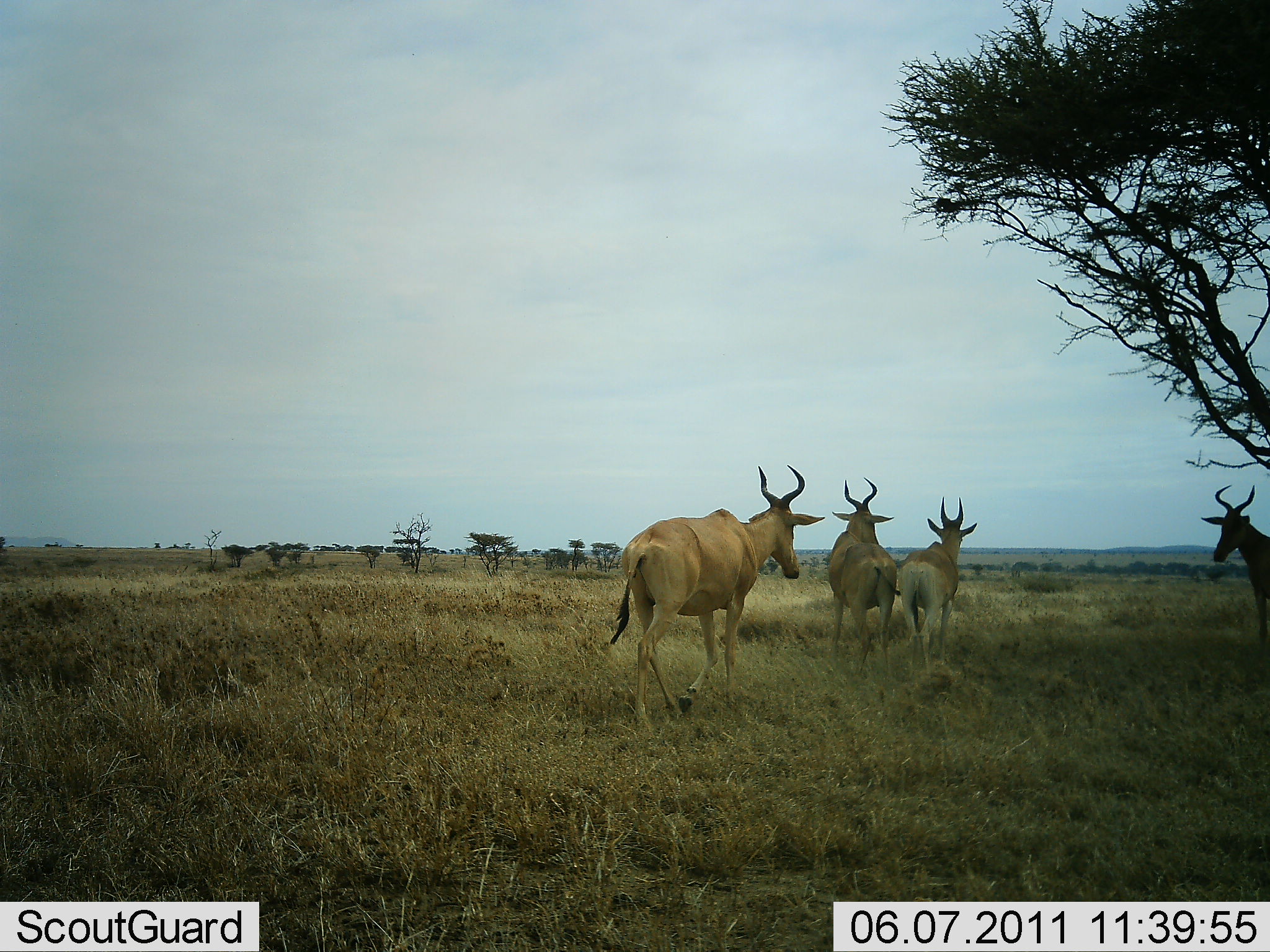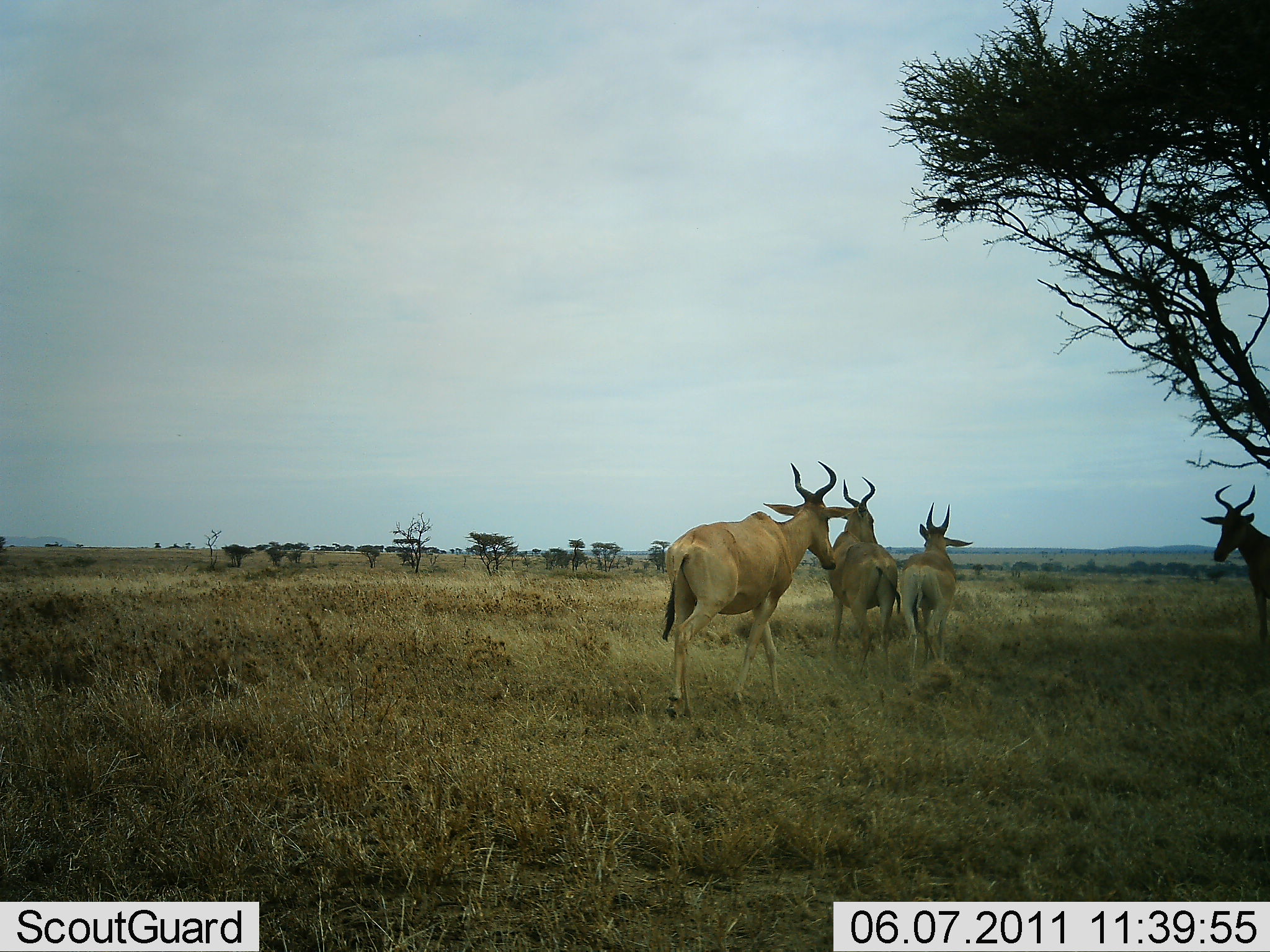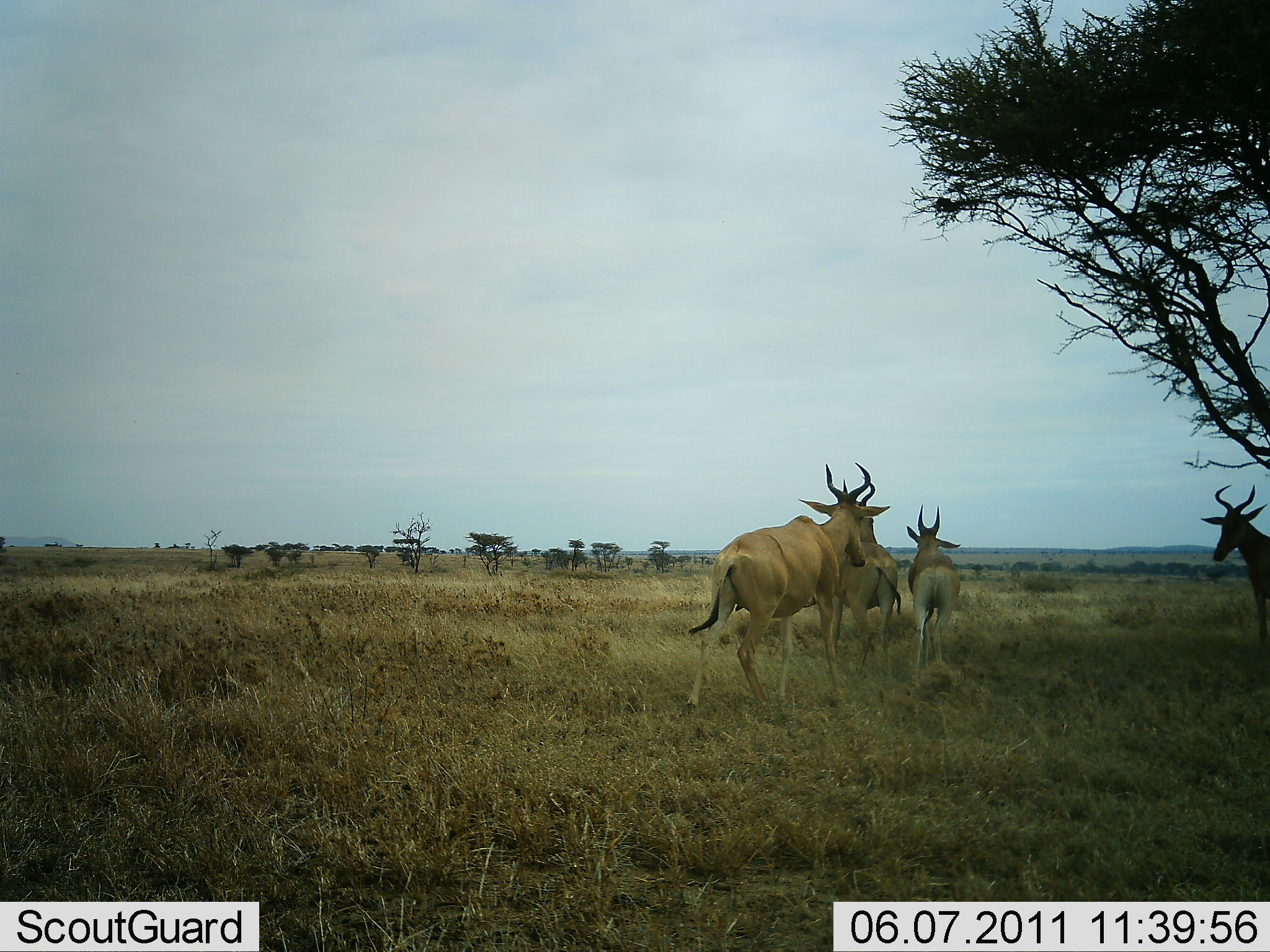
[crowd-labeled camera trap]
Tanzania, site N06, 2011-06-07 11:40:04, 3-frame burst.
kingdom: Animalia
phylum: Chordata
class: Mammalia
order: Artiodactyla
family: Bovidae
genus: Alcelaphus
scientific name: Alcelaphus buselaphus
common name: hartebeest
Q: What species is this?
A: Hartebeest (Alcelaphus buselaphus).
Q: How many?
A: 4.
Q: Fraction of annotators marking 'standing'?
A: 55%.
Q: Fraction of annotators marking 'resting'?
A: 0%.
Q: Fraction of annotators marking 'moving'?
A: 82%.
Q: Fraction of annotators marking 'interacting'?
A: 9%.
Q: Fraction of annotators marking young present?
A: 9%.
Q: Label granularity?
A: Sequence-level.